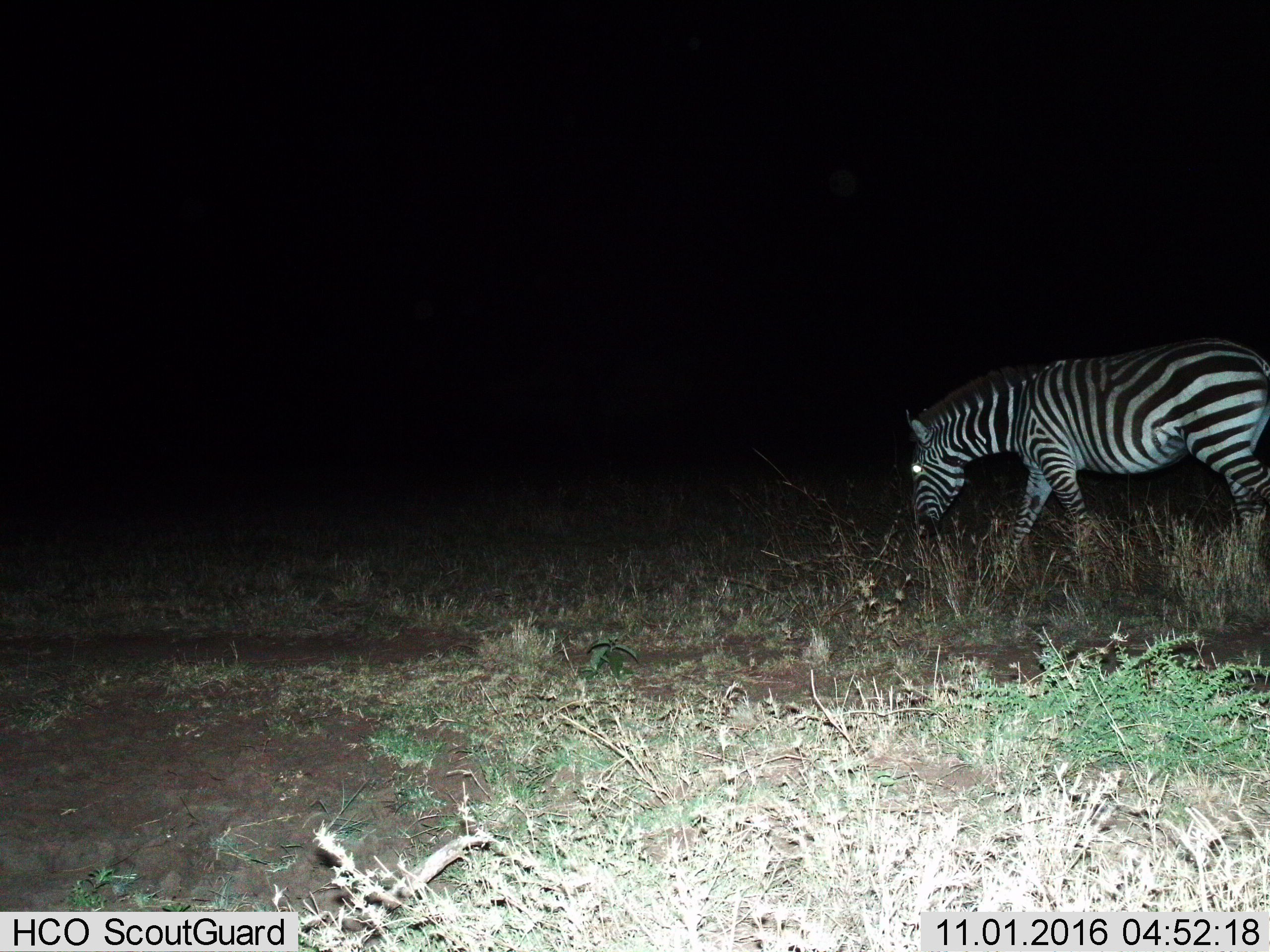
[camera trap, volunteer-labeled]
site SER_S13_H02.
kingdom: Animalia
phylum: Chordata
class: Mammalia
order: Perissodactyla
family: Equidae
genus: Equus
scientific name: Equus quagga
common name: plains zebra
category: zebraplains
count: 1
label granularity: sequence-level